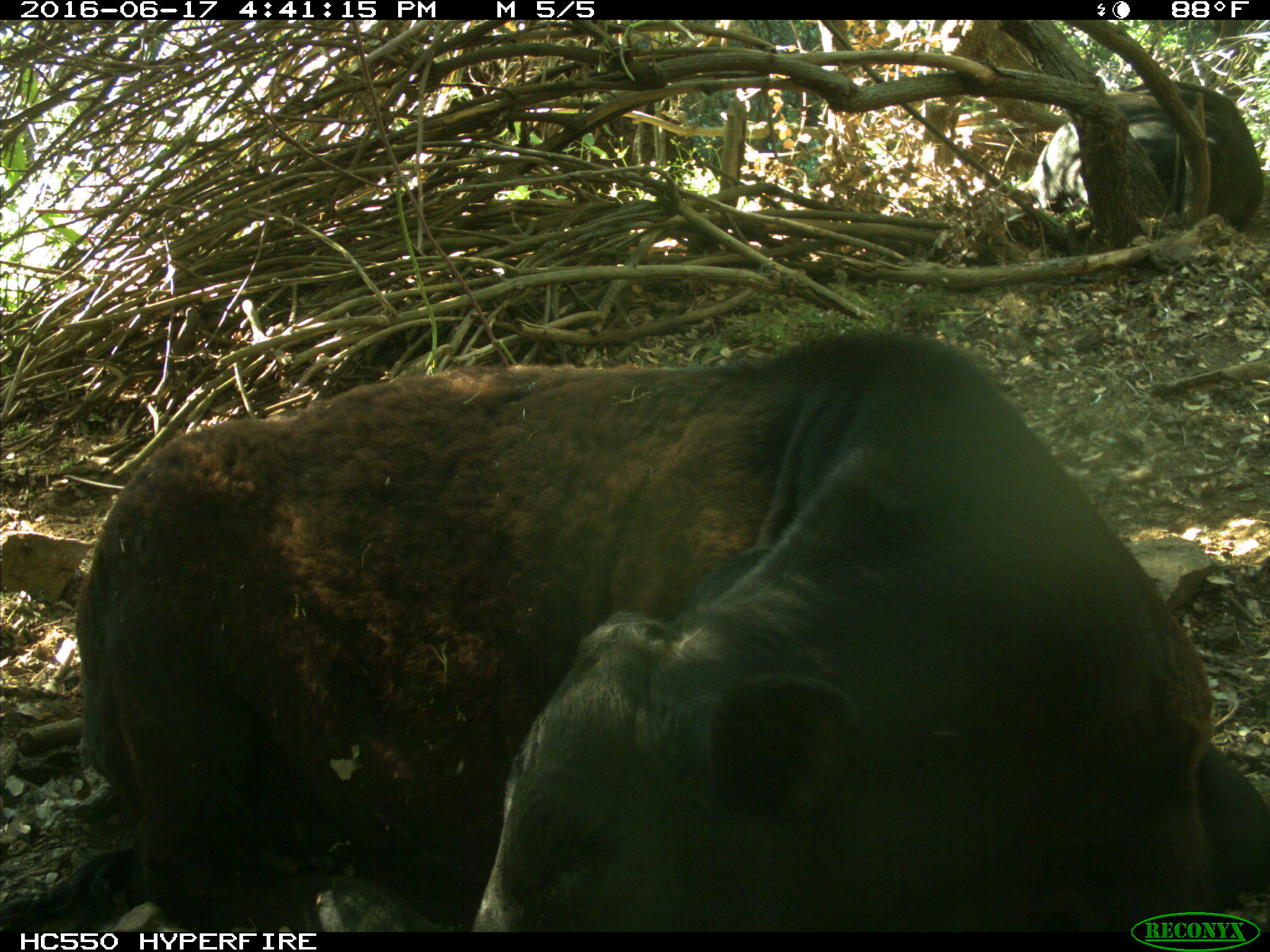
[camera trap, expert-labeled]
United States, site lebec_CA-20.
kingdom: Animalia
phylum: Chordata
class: Mammalia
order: Artiodactyla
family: Bovidae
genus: Bos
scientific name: Bos taurus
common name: domestic cow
Bos taurus (domestic cow).